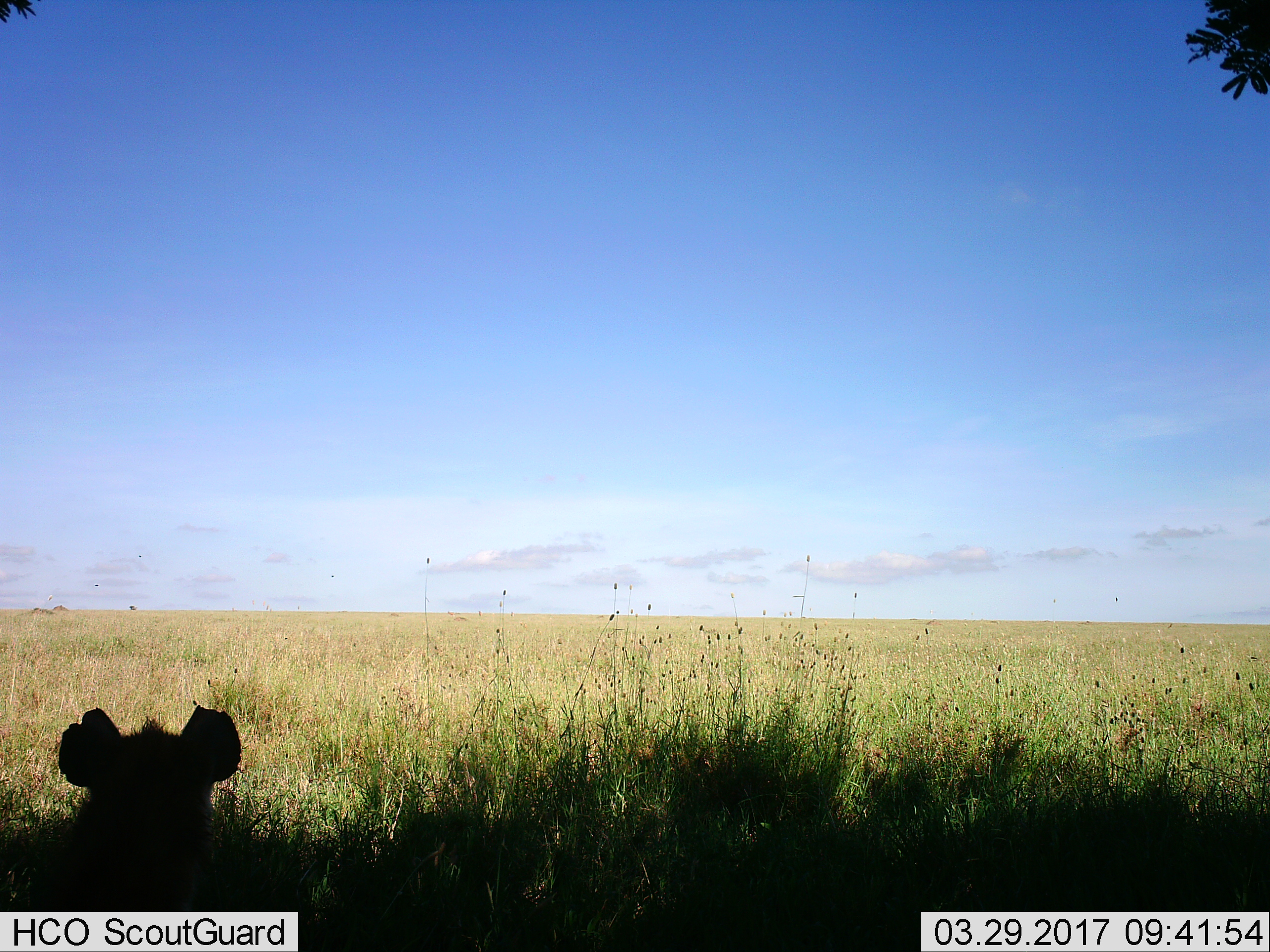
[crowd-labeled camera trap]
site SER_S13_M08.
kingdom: Animalia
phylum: Chordata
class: Mammalia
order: Carnivora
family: Hyaenidae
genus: Crocuta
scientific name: Crocuta crocuta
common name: spotted hyena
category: hyenaspotted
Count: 1.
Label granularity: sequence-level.